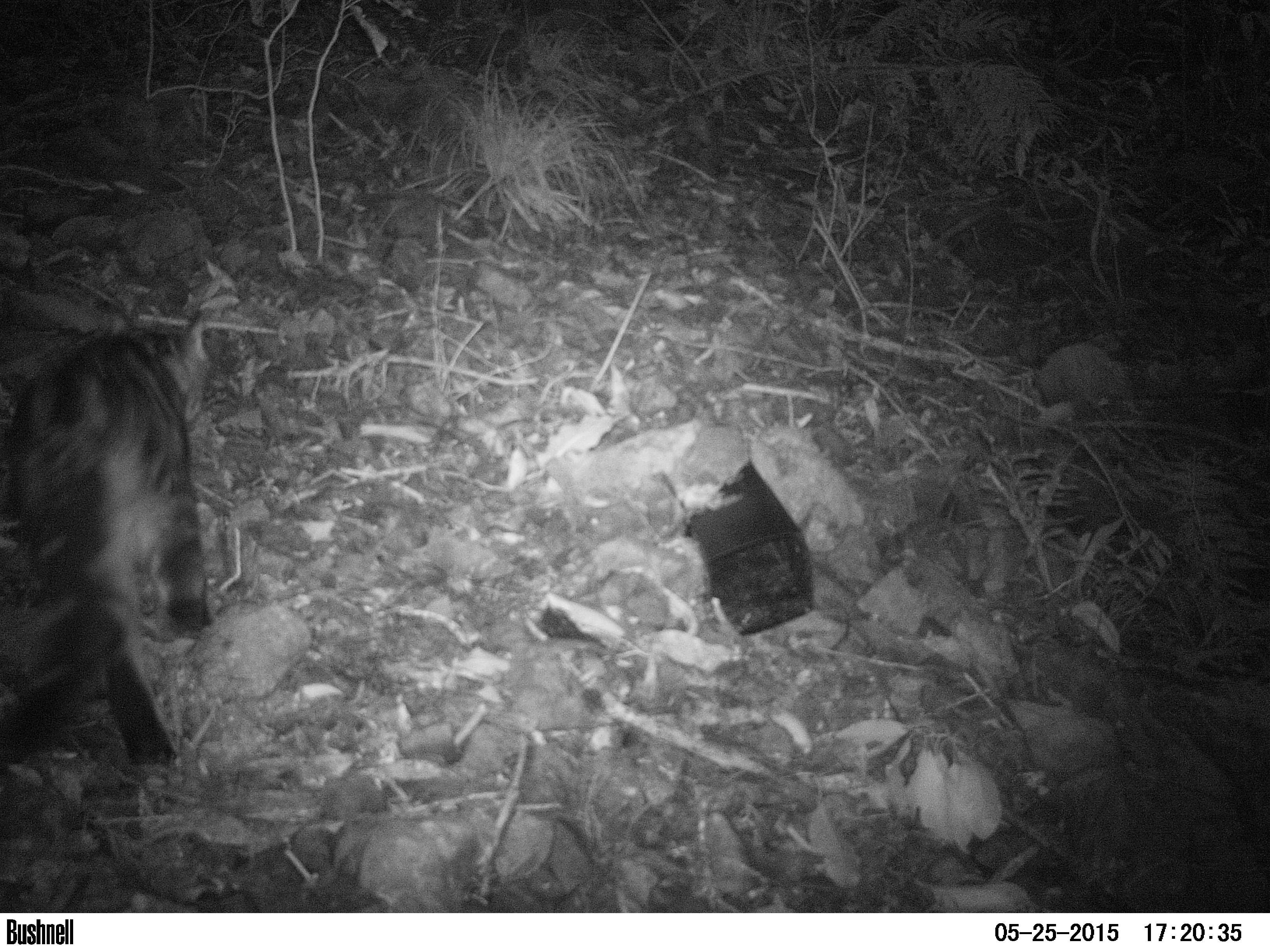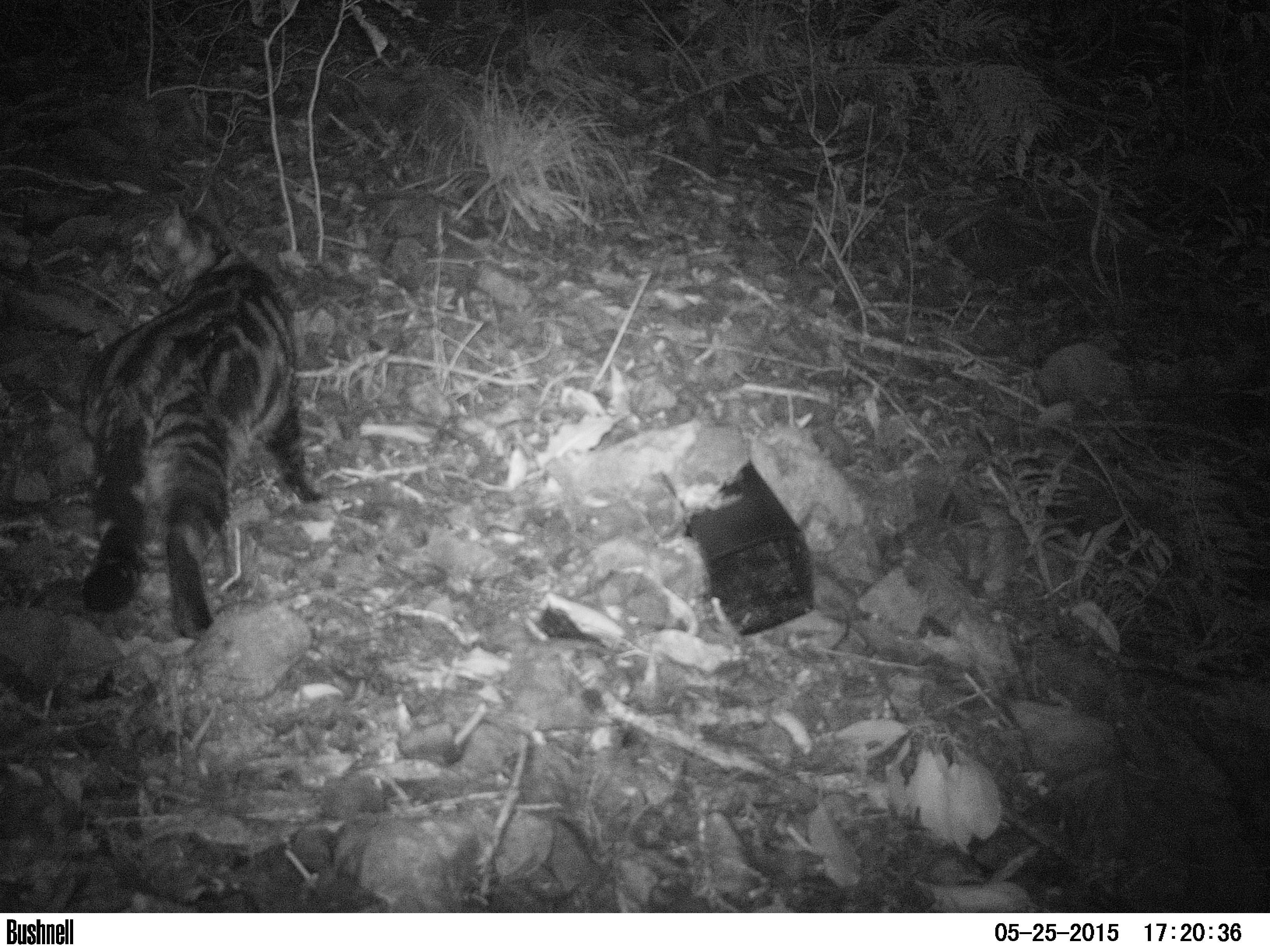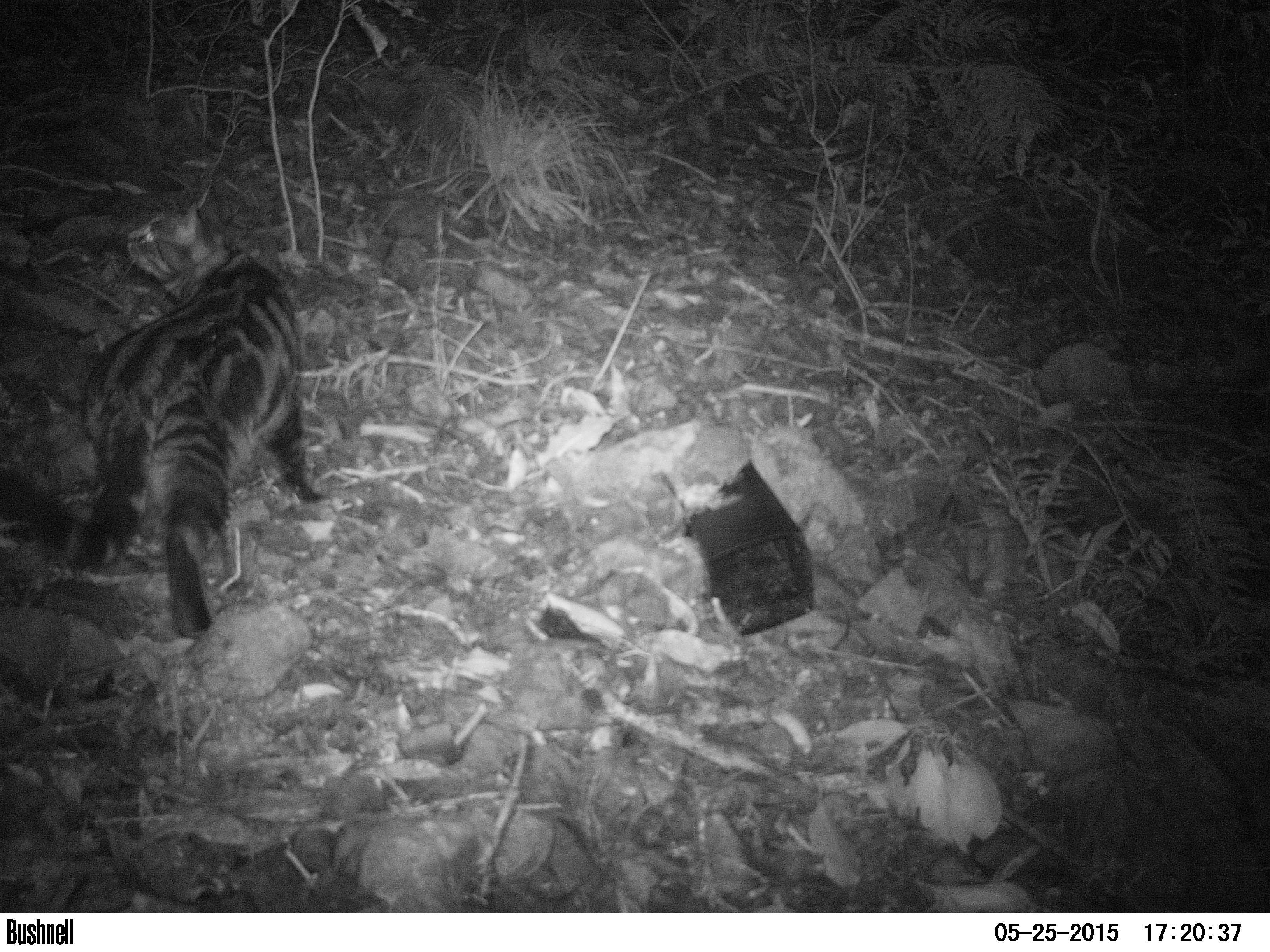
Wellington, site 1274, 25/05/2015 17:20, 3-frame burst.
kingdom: Animalia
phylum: Chordata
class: Mammalia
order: Carnivora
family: Felidae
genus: Felis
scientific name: Felis catus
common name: cat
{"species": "cat (Felis catus)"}